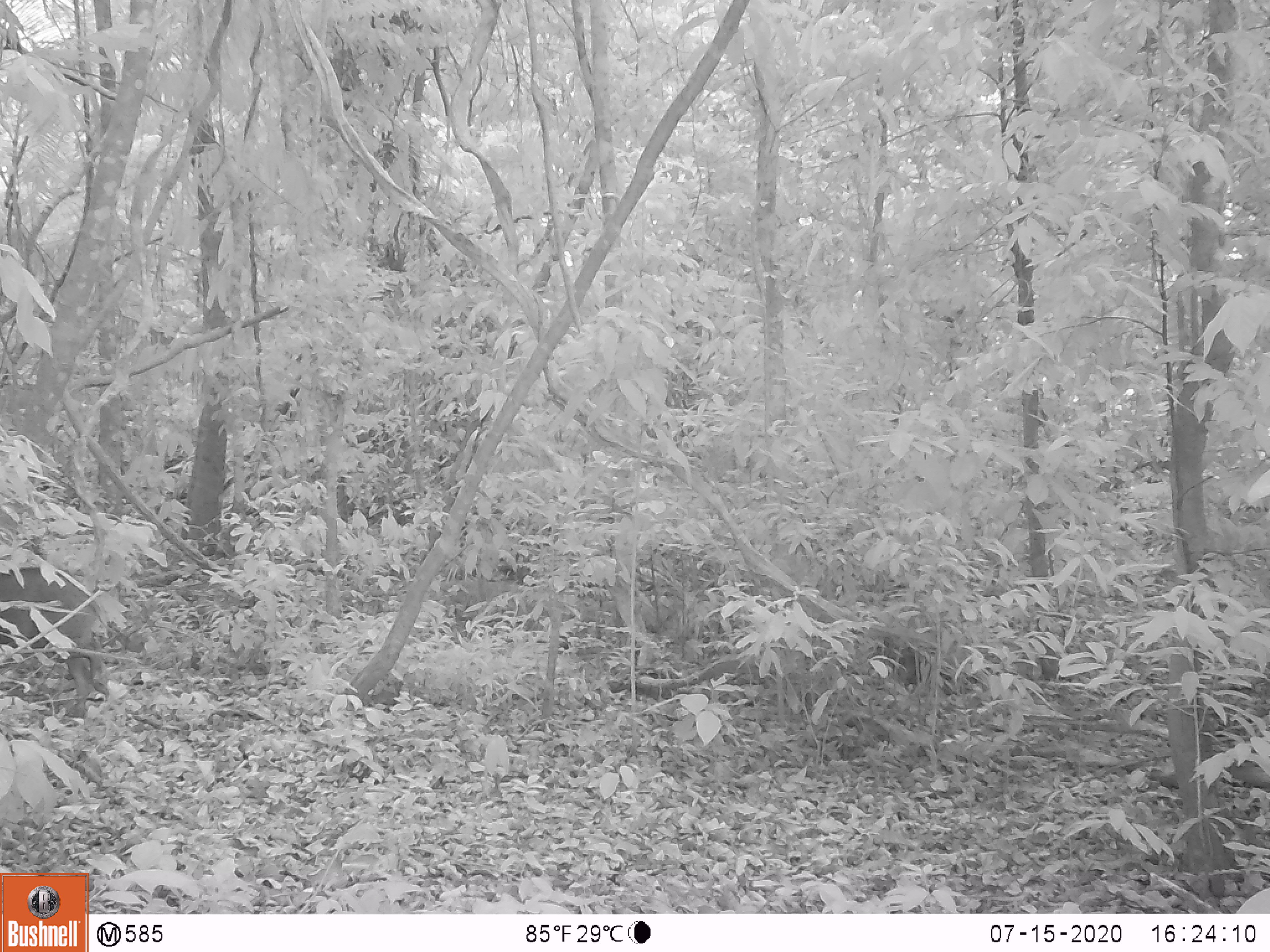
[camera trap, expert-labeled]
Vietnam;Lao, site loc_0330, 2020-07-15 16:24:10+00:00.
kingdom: Animalia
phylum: Chordata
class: Mammalia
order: Artiodactyla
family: Suidae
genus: Sus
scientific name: Sus scrofa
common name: eurasian wild pig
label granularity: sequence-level